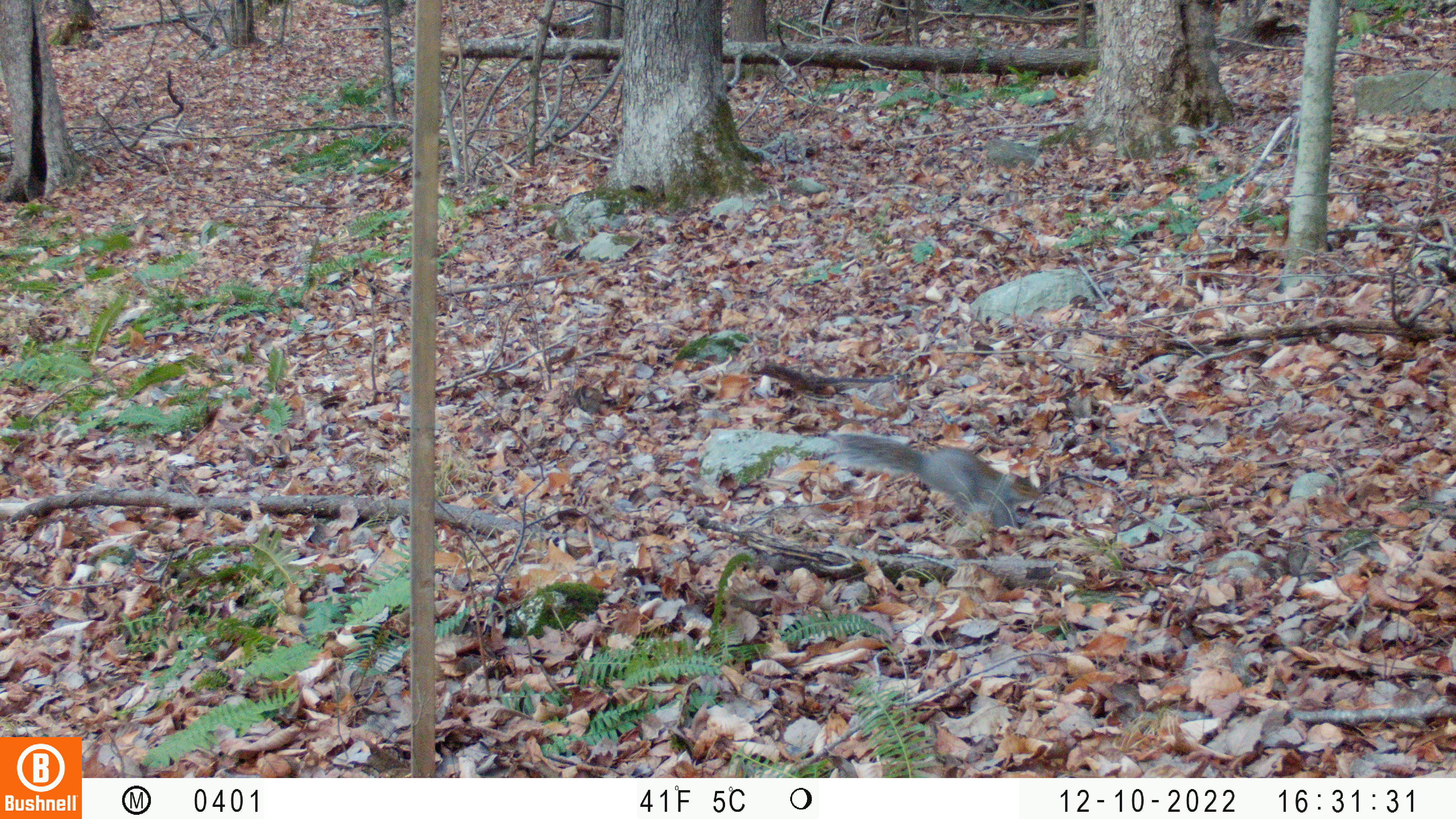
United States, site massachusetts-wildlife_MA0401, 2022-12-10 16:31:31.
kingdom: Animalia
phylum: Chordata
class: Mammalia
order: Rodentia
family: Sciuridae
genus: Sciurus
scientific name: Sciurus carolinensis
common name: gray squirrel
Gray squirrel (Sciurus carolinensis).